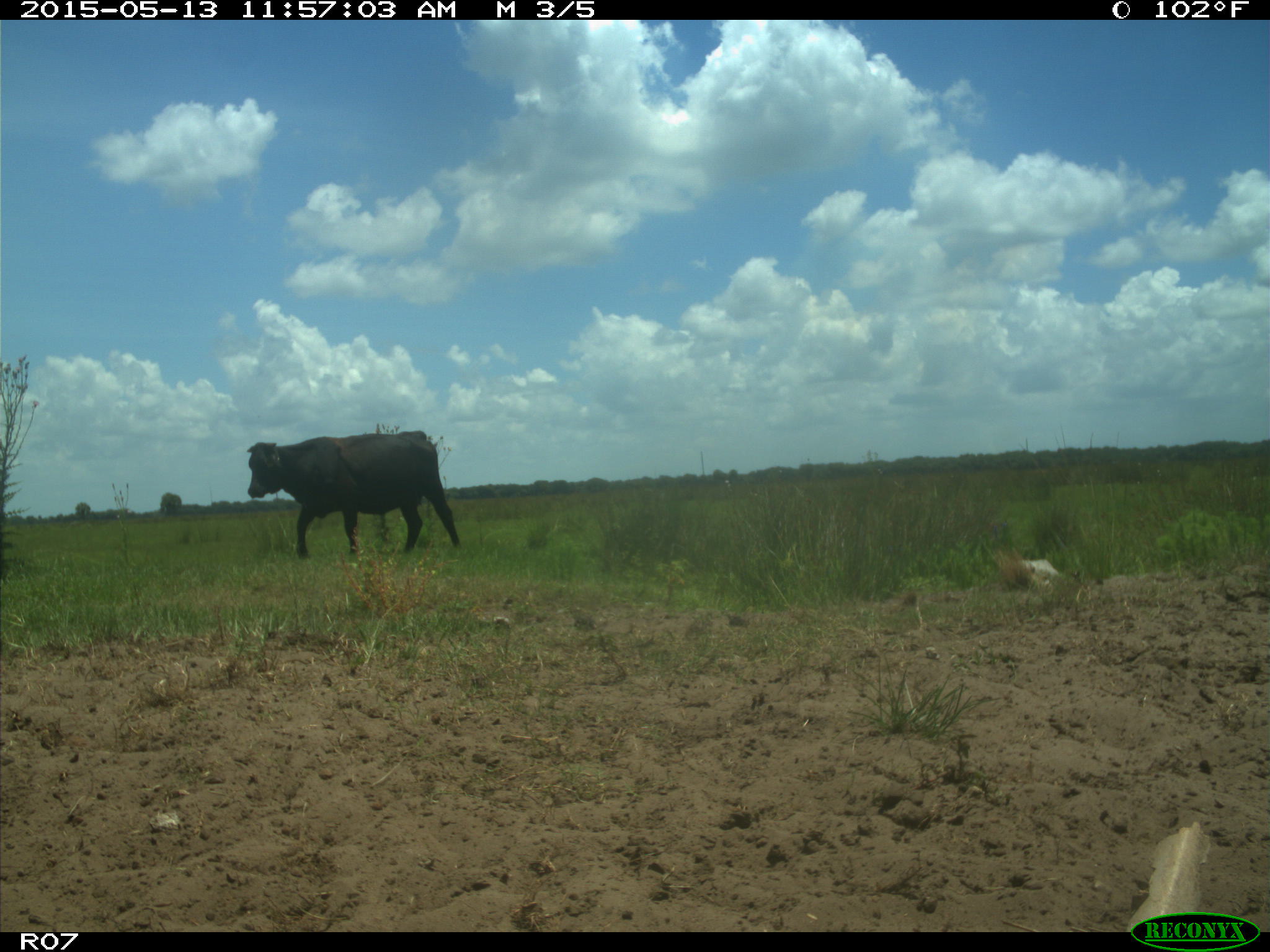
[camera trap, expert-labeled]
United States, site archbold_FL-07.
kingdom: Animalia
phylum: Chordata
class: Mammalia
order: Artiodactyla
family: Bovidae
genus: Bos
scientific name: Bos taurus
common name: domestic cow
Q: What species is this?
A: Bos taurus (domestic cow).